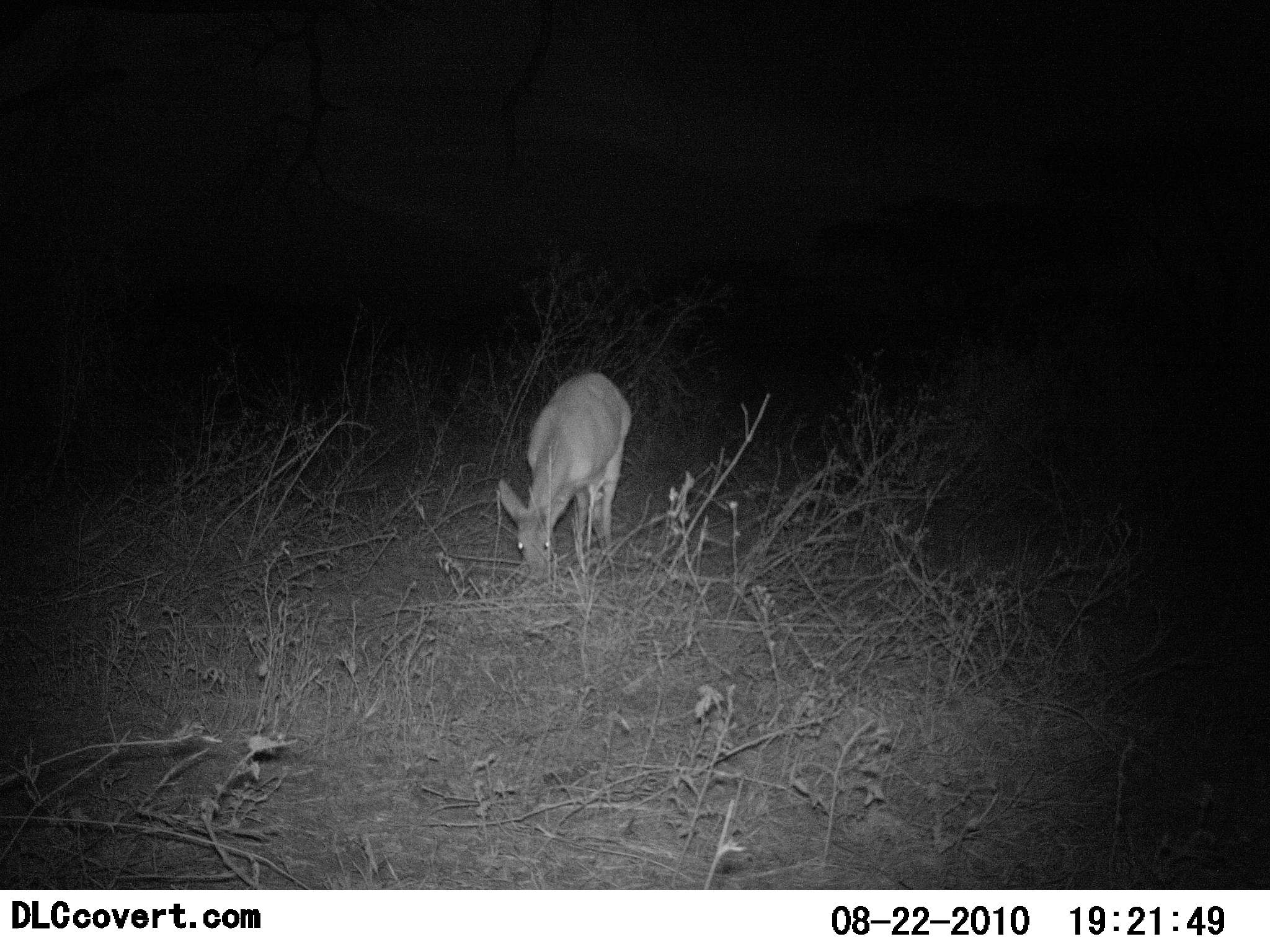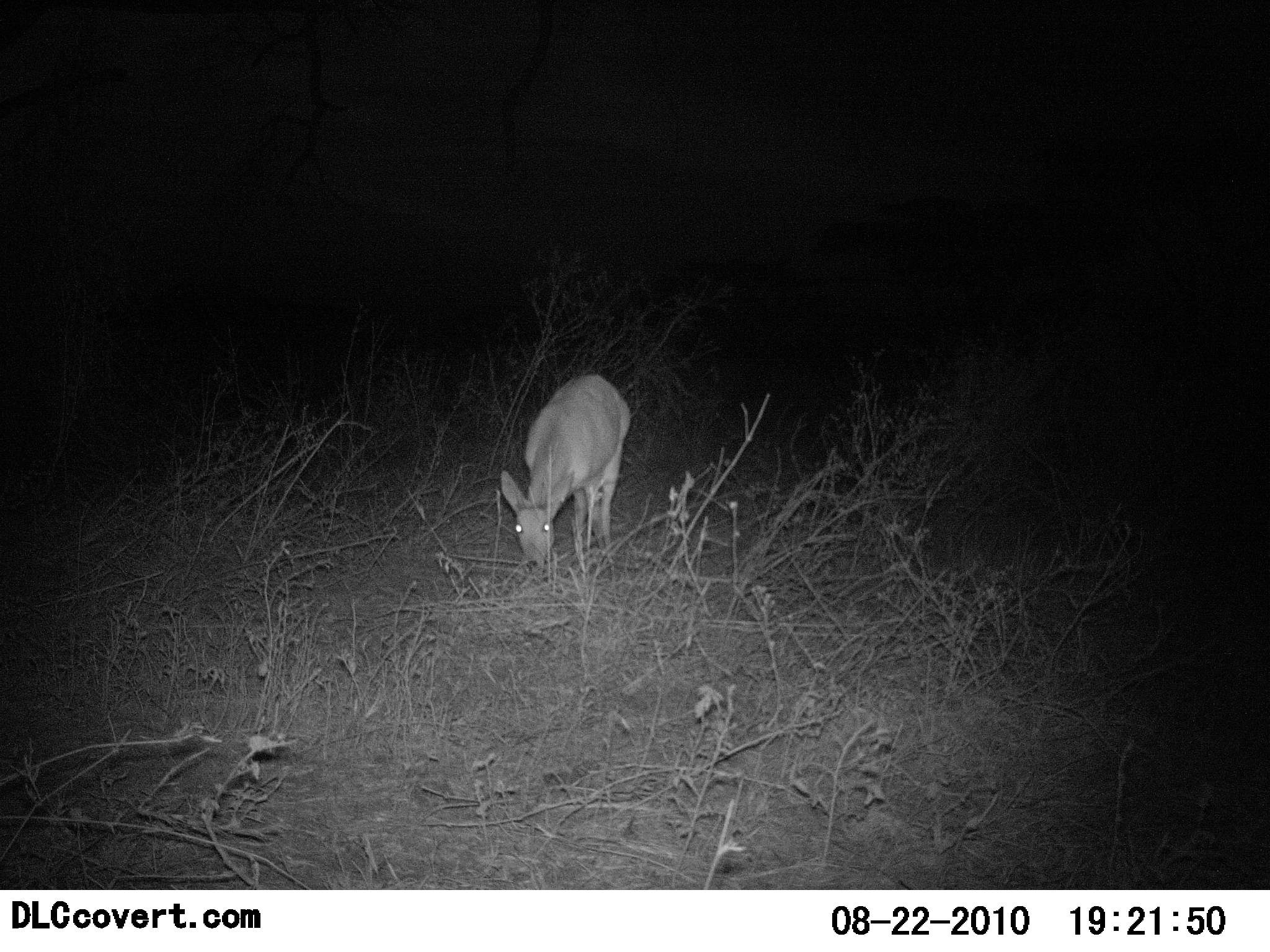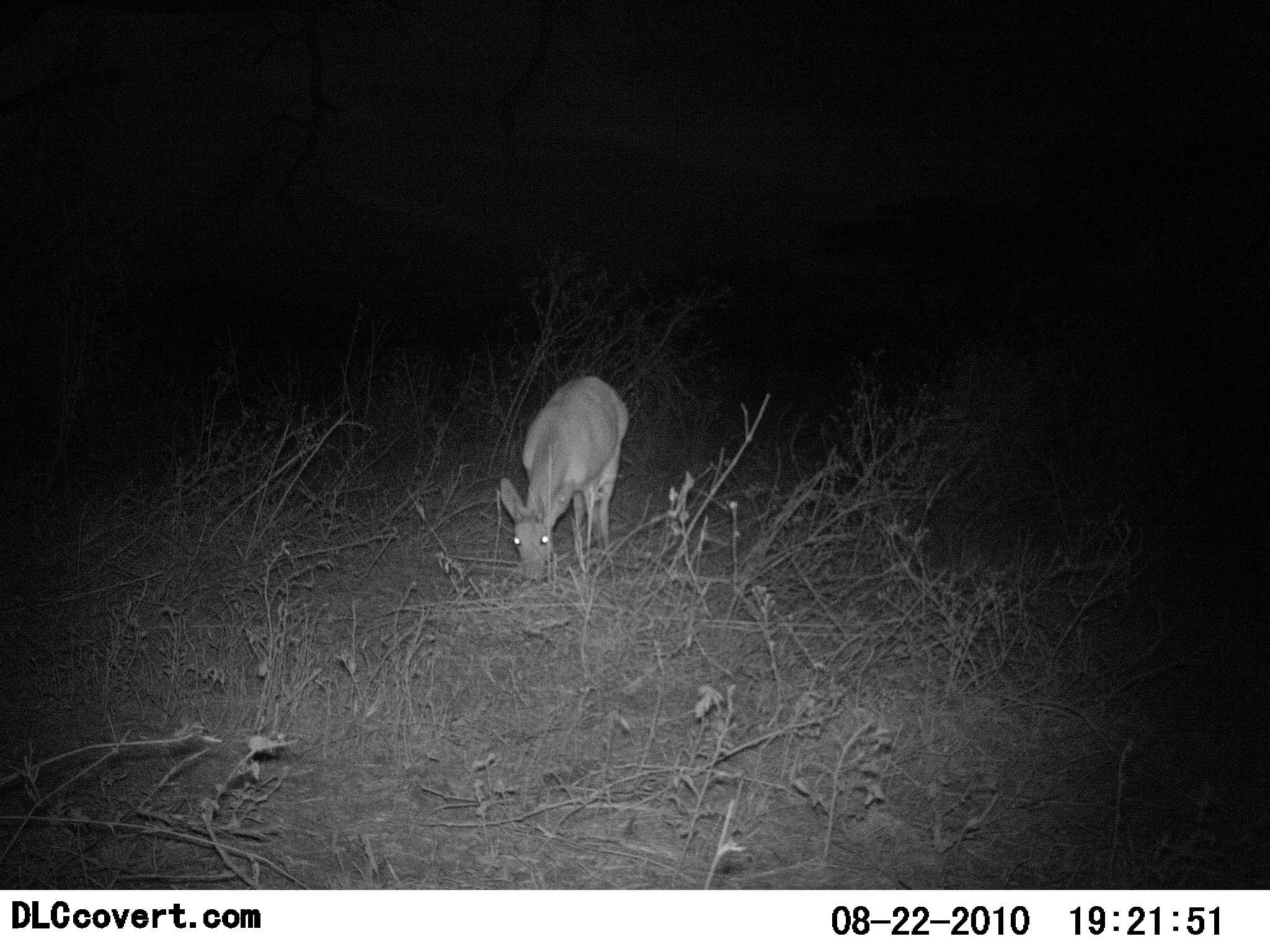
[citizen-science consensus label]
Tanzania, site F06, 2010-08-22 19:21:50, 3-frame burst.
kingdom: Animalia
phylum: Chordata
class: Mammalia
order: Artiodactyla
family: Bovidae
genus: Redunca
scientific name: Redunca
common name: reedbuck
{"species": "reedbuck (Redunca)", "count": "1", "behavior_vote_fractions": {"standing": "12%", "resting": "0%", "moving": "0%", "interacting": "0%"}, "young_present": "0%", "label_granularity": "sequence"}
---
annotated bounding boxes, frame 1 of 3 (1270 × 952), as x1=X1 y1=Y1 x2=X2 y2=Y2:
animal: x1=498 y1=373 x2=632 y2=583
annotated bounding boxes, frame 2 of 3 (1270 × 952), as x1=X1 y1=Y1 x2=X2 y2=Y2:
animal: x1=501 y1=373 x2=631 y2=578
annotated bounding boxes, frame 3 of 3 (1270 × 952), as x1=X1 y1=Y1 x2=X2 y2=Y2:
animal: x1=501 y1=375 x2=628 y2=583